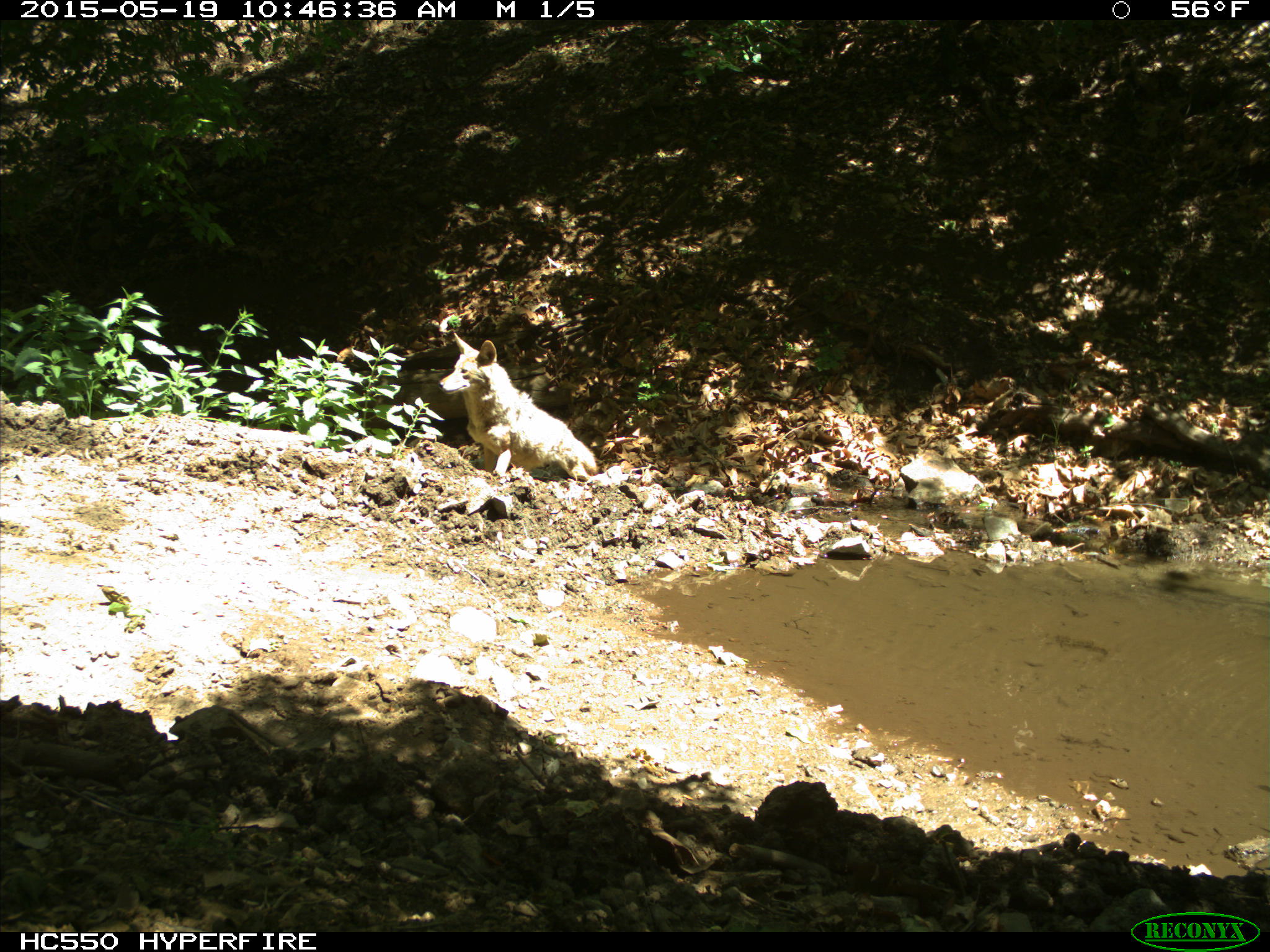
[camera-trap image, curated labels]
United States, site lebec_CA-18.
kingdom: Animalia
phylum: Chordata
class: Mammalia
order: Carnivora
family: Canidae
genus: Canis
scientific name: Canis latrans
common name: coyote